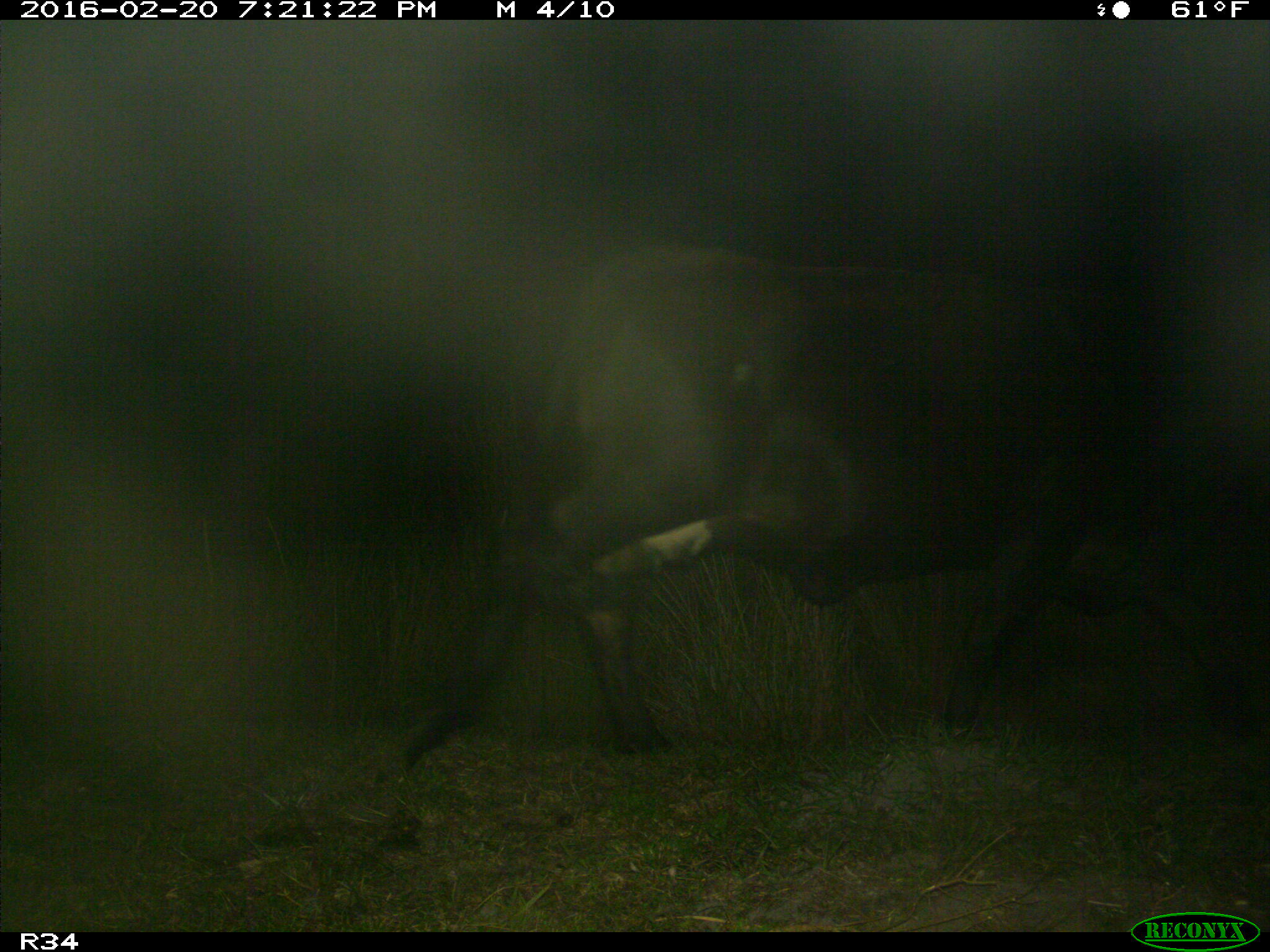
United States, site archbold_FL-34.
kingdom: Animalia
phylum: Chordata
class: Mammalia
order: Artiodactyla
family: Bovidae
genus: Bos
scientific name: Bos taurus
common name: domestic cow